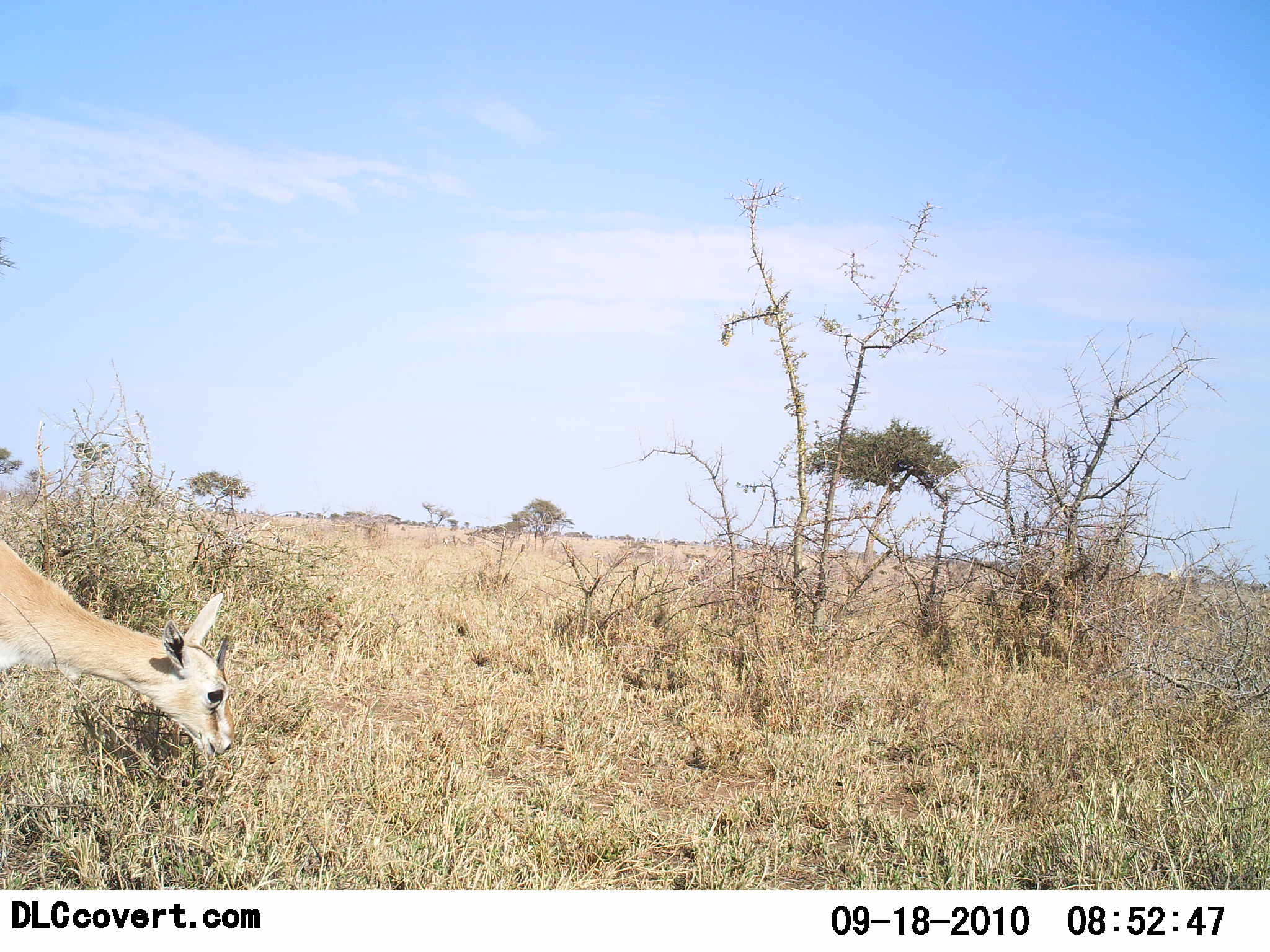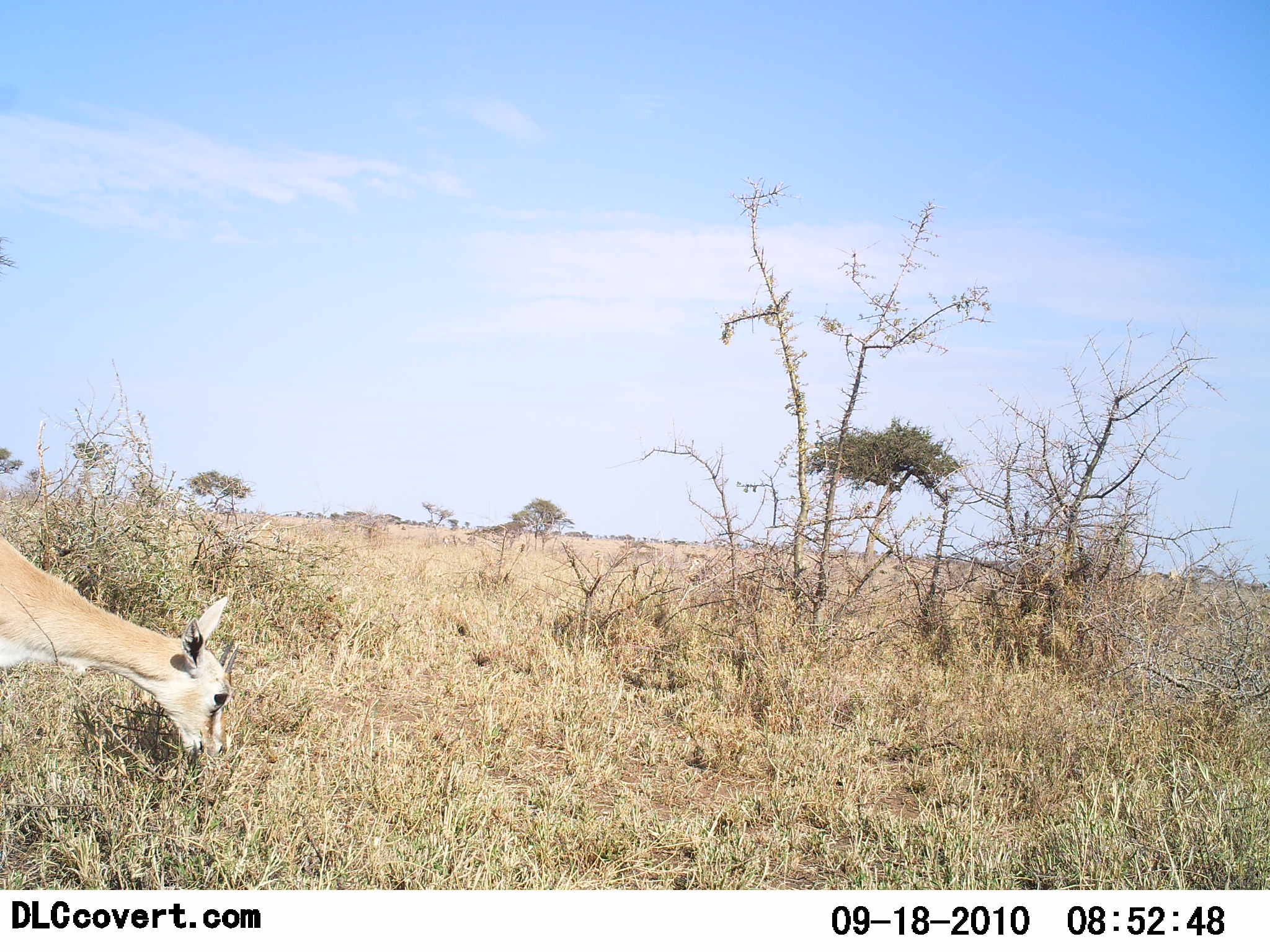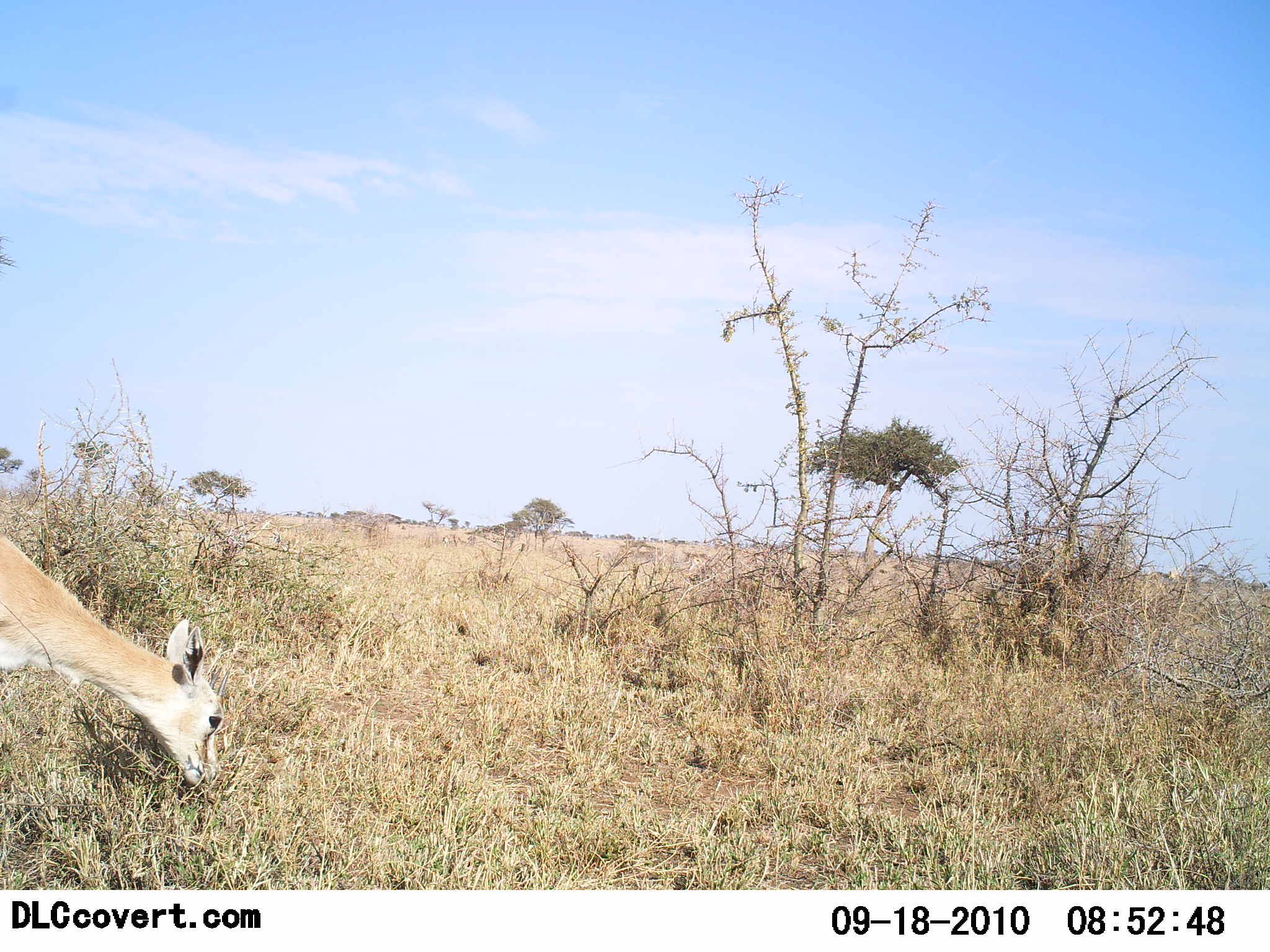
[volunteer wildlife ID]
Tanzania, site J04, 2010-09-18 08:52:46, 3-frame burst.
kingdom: Animalia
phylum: Chordata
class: Mammalia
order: Artiodactyla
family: Bovidae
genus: Nanger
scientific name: Nanger granti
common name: grant's gazelle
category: gazellegrants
Gazellegrants (grant's gazelle) (Nanger granti), count 1. Behavior (volunteer vote fractions): standing 22%, resting 0%, moving 11%, interacting 0%. Young present (vote fraction): 0%. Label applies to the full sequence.